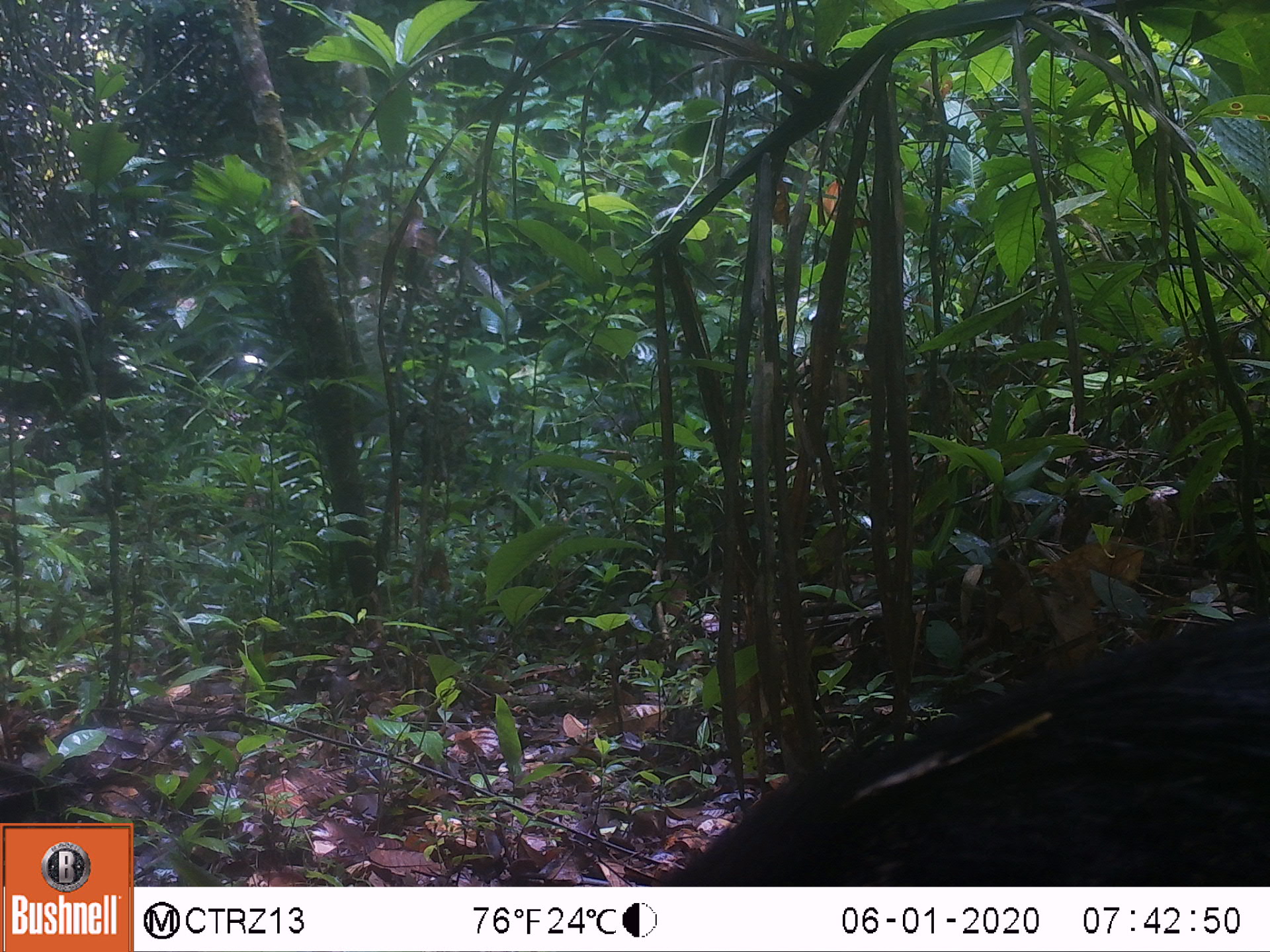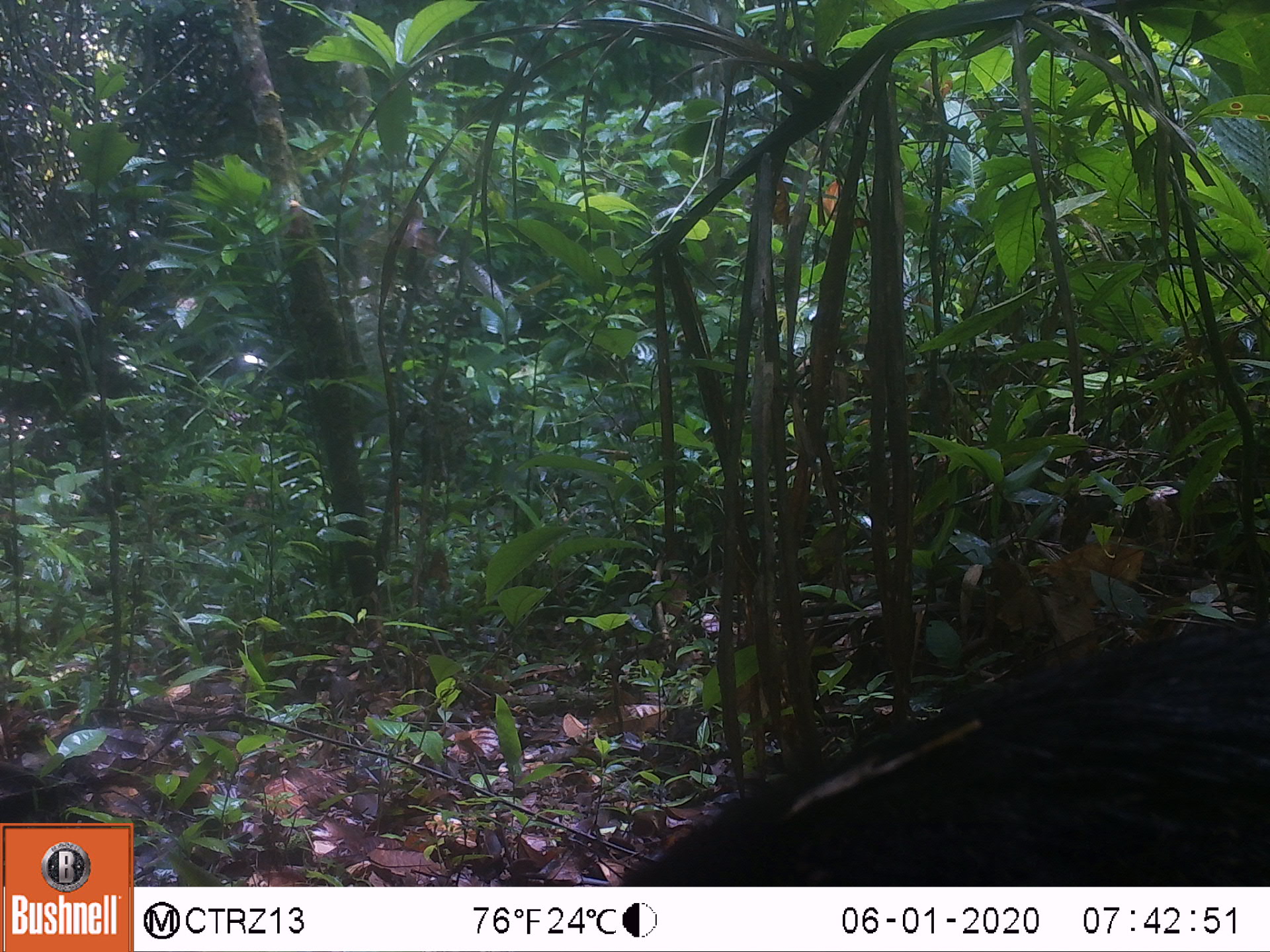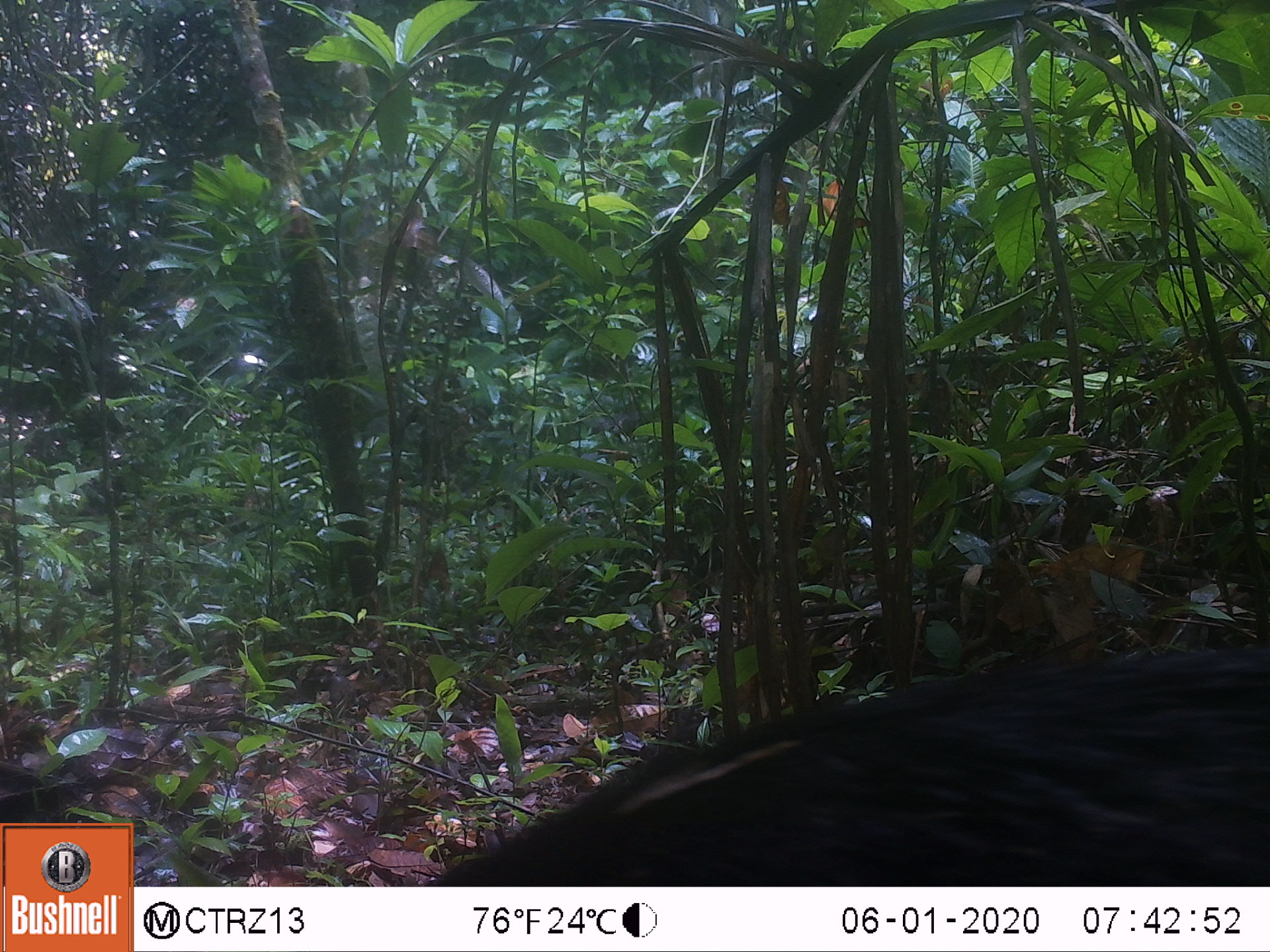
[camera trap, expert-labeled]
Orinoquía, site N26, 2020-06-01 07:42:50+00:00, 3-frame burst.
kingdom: Animalia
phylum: Chordata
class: Mammalia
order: Artiodactyla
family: Tayassuidae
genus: Pecari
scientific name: Pecari tajacu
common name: collared peccary